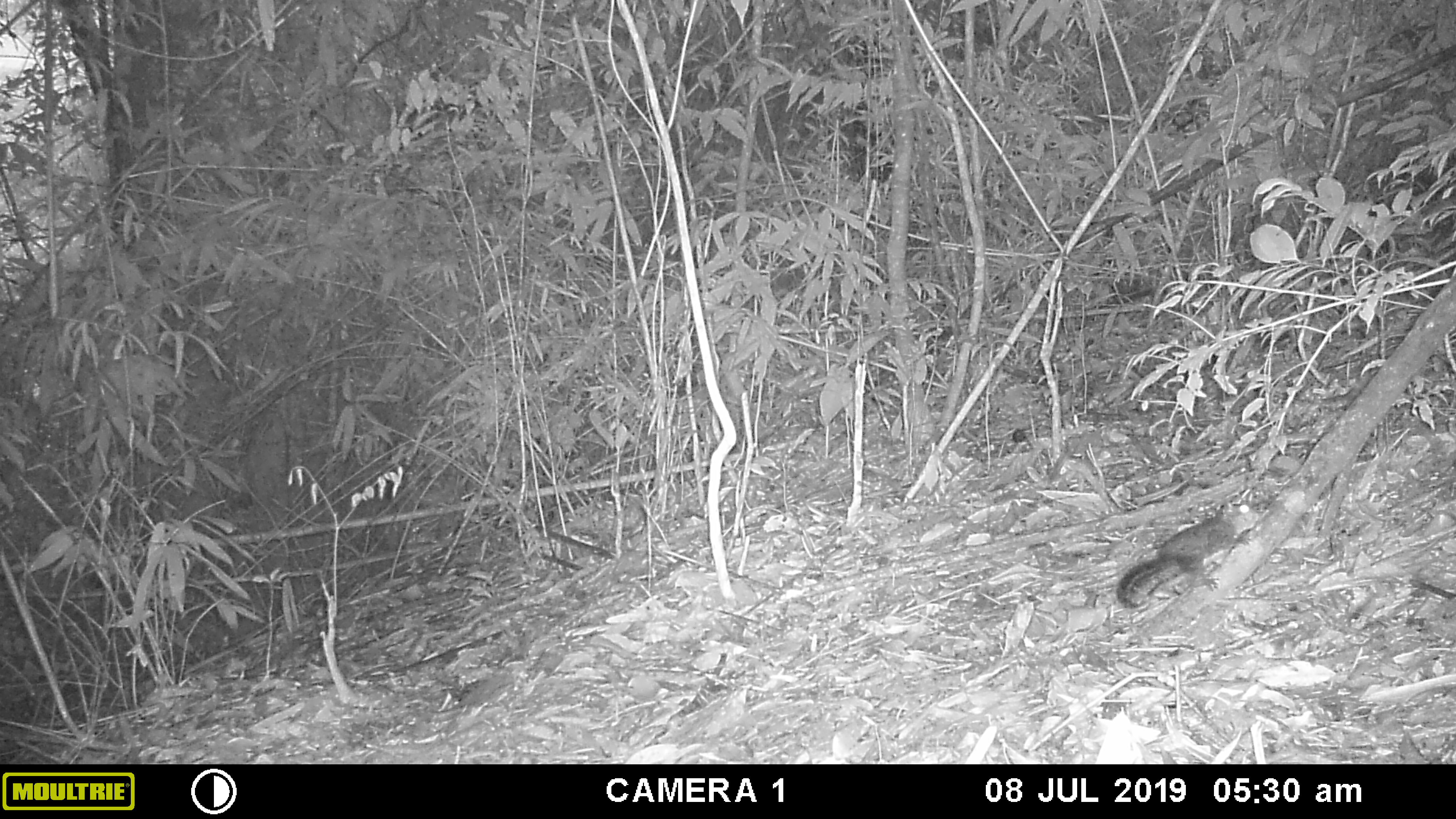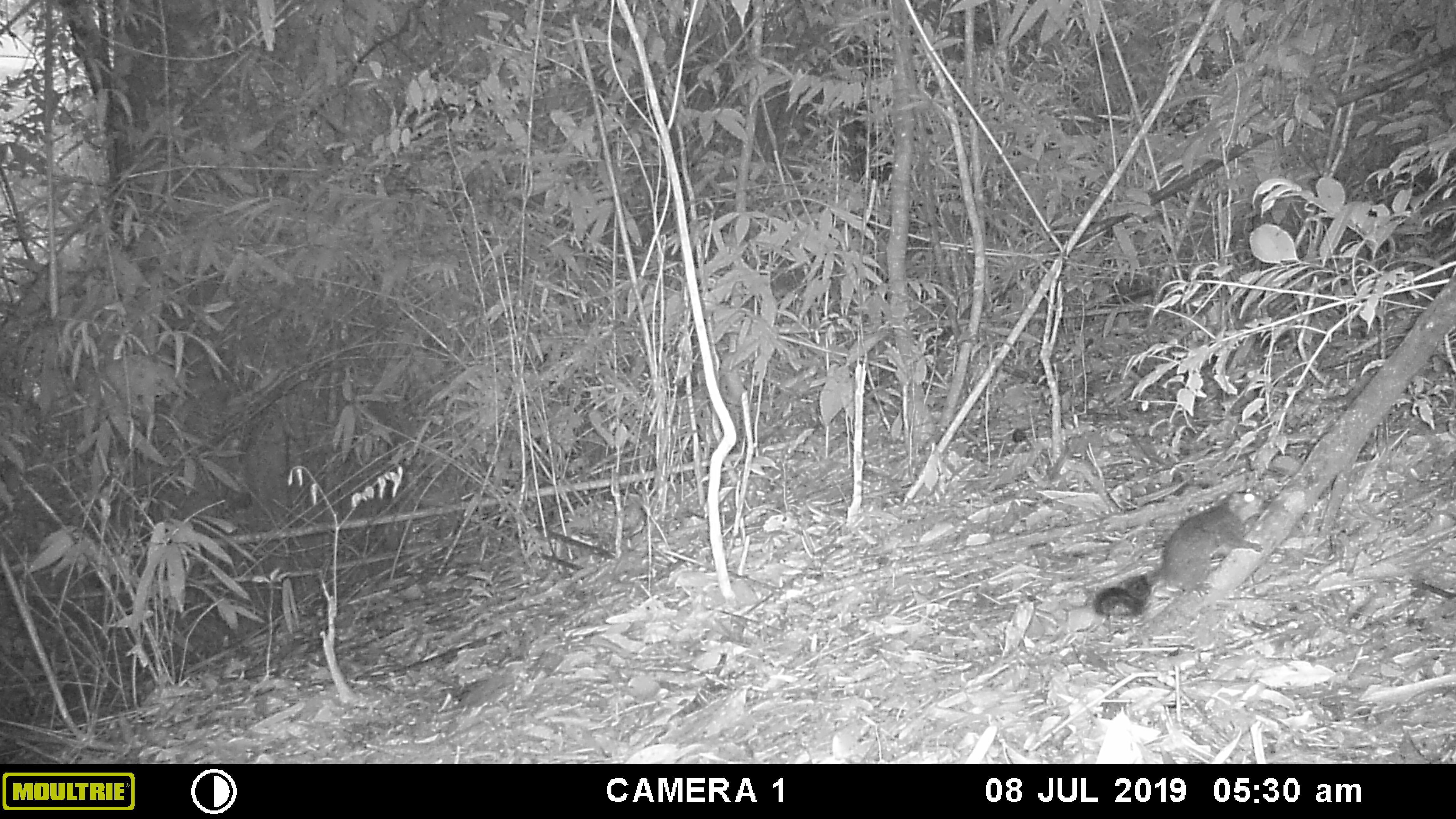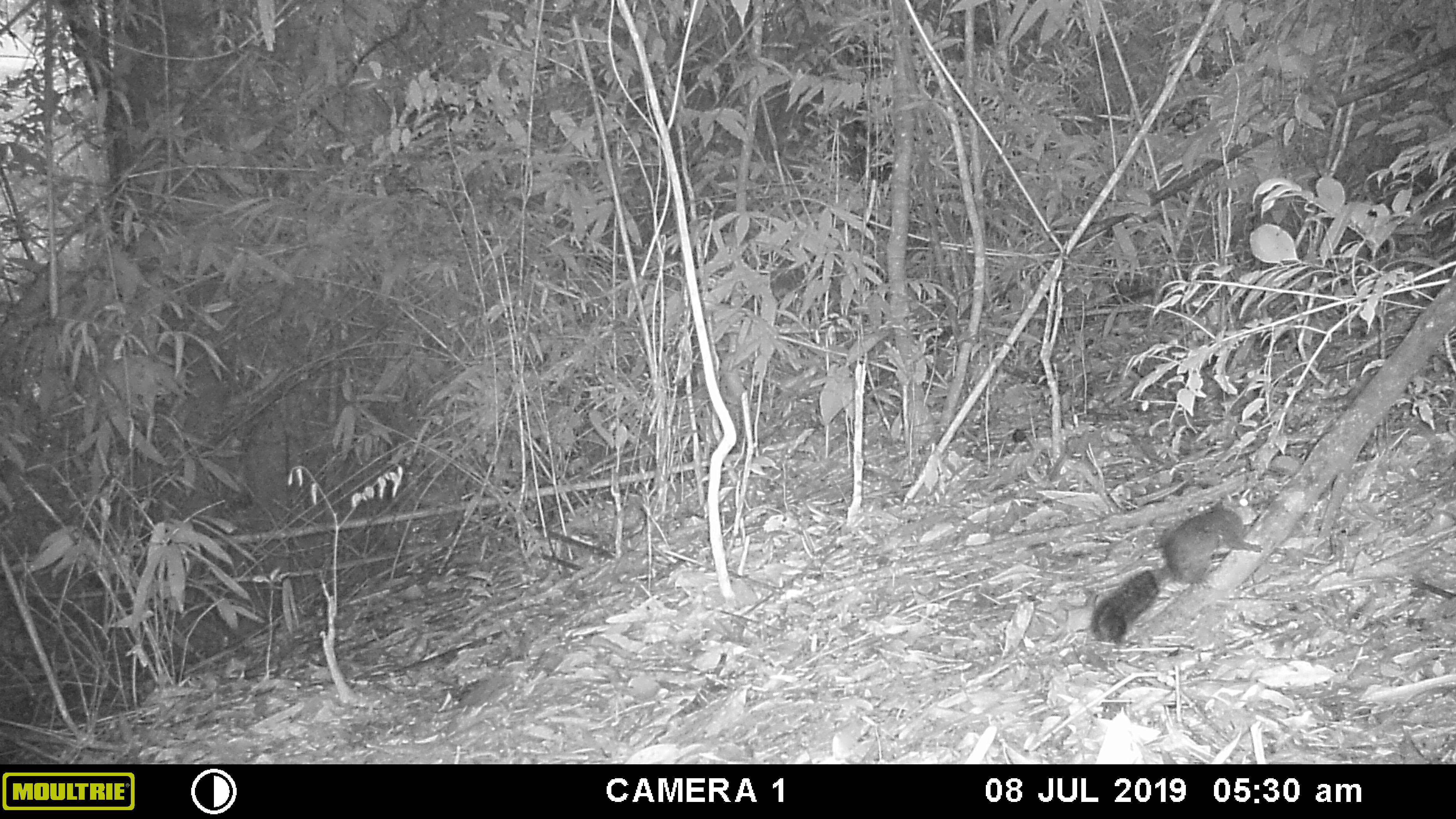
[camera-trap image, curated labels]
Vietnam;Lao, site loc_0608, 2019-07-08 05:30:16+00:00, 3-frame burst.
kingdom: Animalia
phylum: Chordata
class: Mammalia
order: Rodentia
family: Sciuridae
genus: Dremomys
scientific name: Dremomys rufigenis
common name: red-cheeked squirrel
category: red cheeked squirrel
Red cheeked squirrel (red-cheeked squirrel) (Dremomys rufigenis). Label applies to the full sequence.